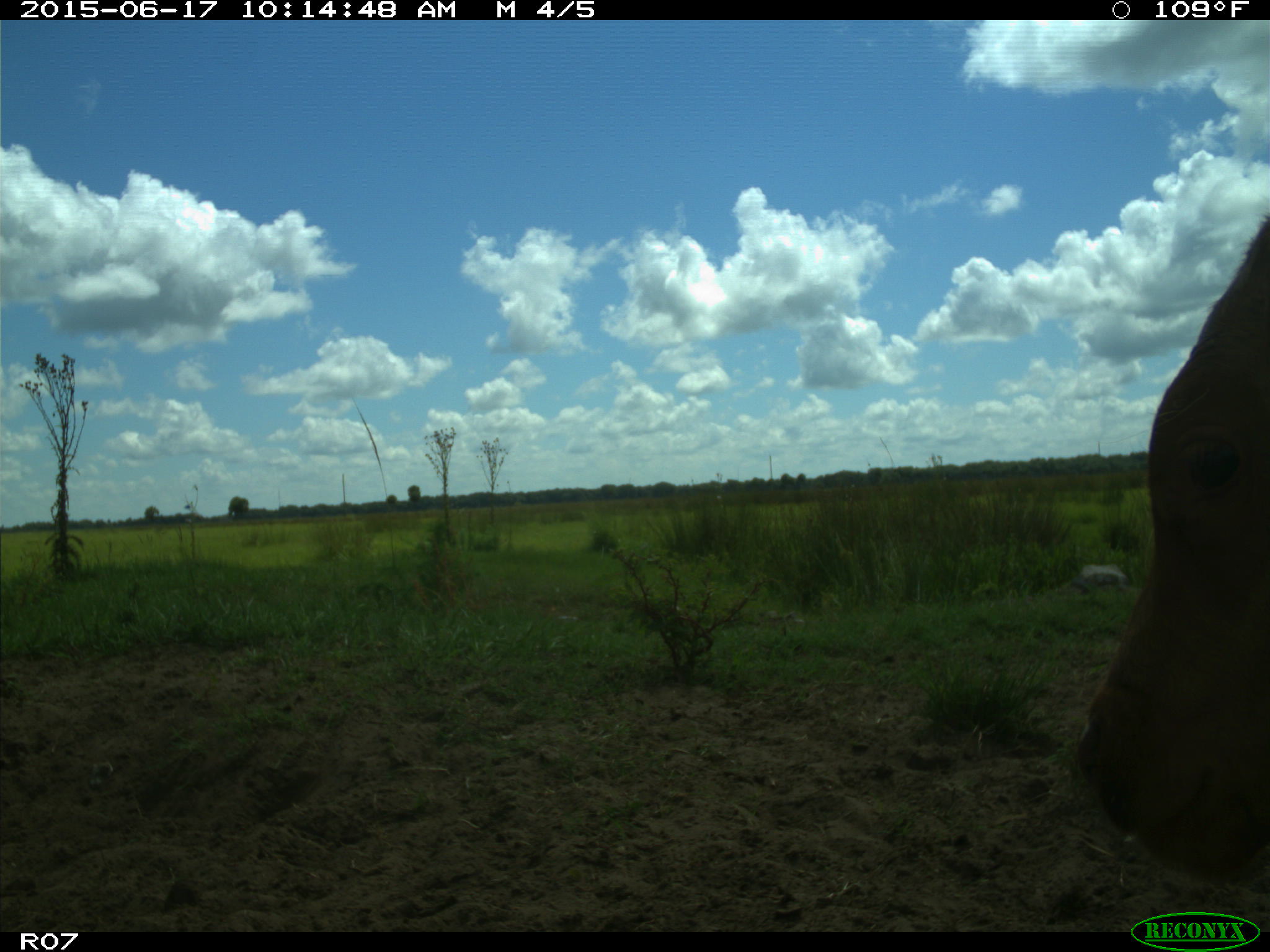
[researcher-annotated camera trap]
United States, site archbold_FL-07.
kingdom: Animalia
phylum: Chordata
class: Mammalia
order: Artiodactyla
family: Bovidae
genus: Bos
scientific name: Bos taurus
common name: domestic cow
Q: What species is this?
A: Bos taurus (domestic cow).